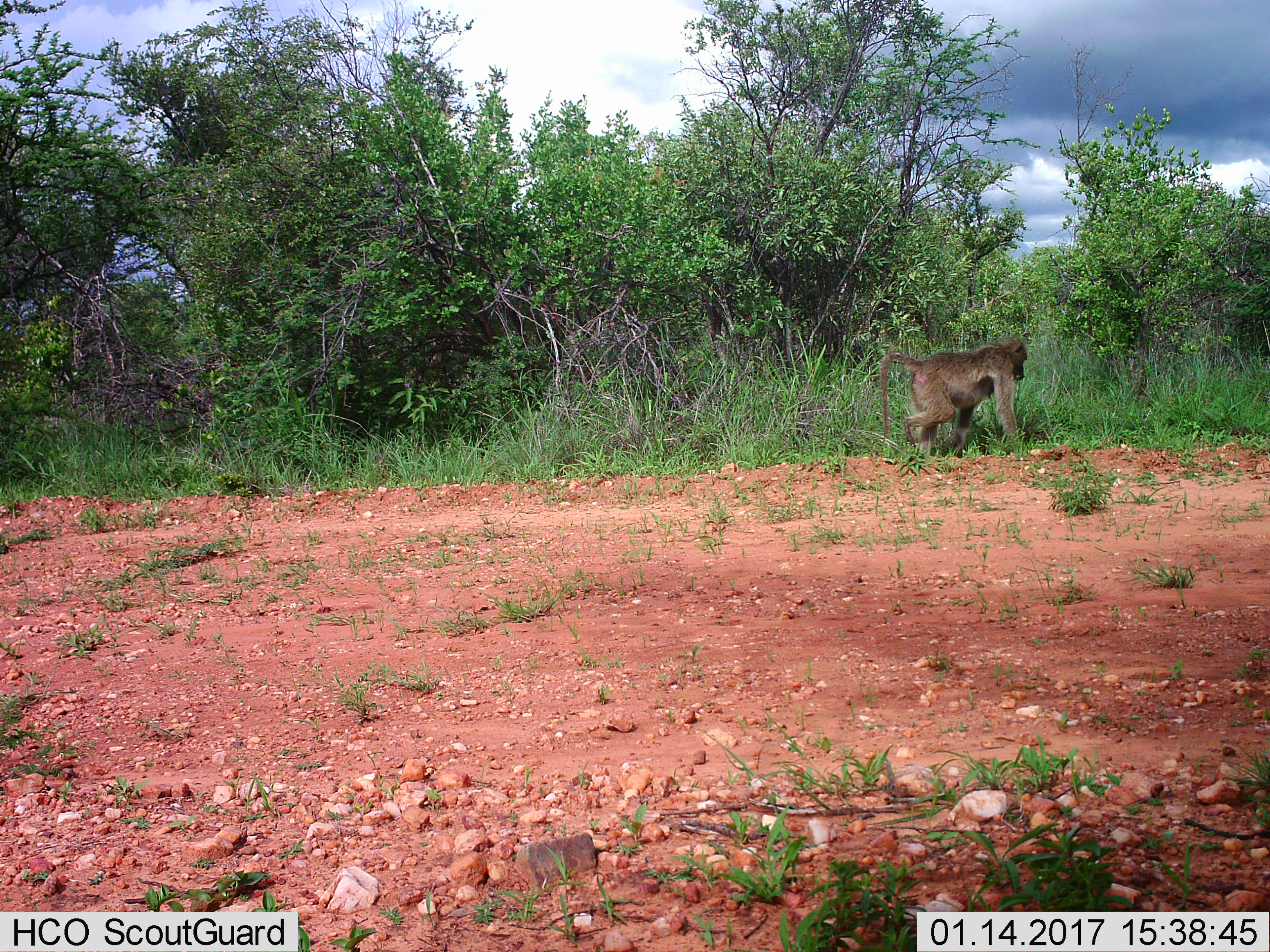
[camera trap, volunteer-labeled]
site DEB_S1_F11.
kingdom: Animalia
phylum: Chordata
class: Mammalia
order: Primates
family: Cercopithecidae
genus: Papio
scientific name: Papio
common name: baboon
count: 1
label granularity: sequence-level